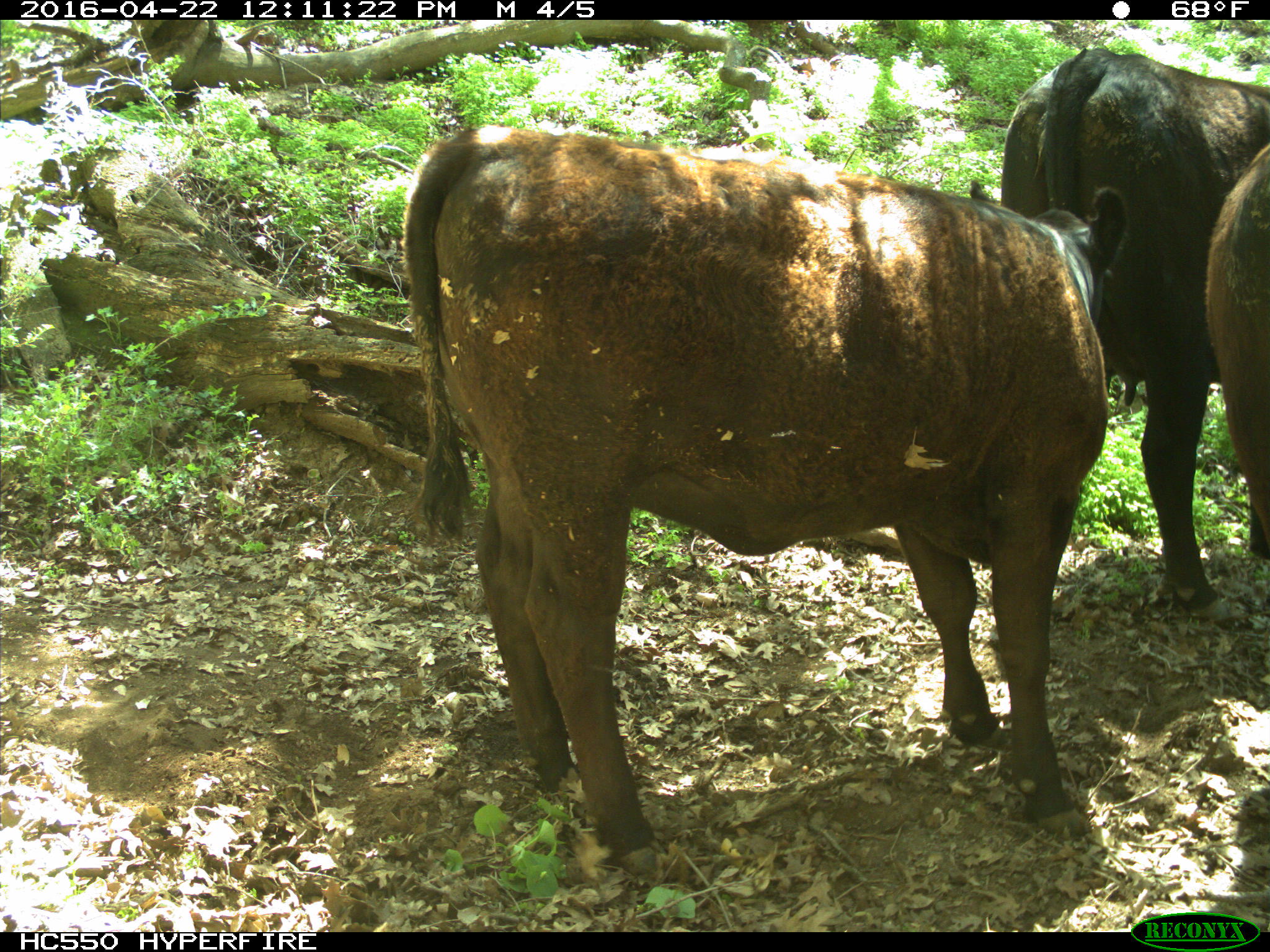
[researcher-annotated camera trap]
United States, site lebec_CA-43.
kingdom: Animalia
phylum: Chordata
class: Mammalia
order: Artiodactyla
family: Bovidae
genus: Bos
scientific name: Bos taurus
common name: domestic cow